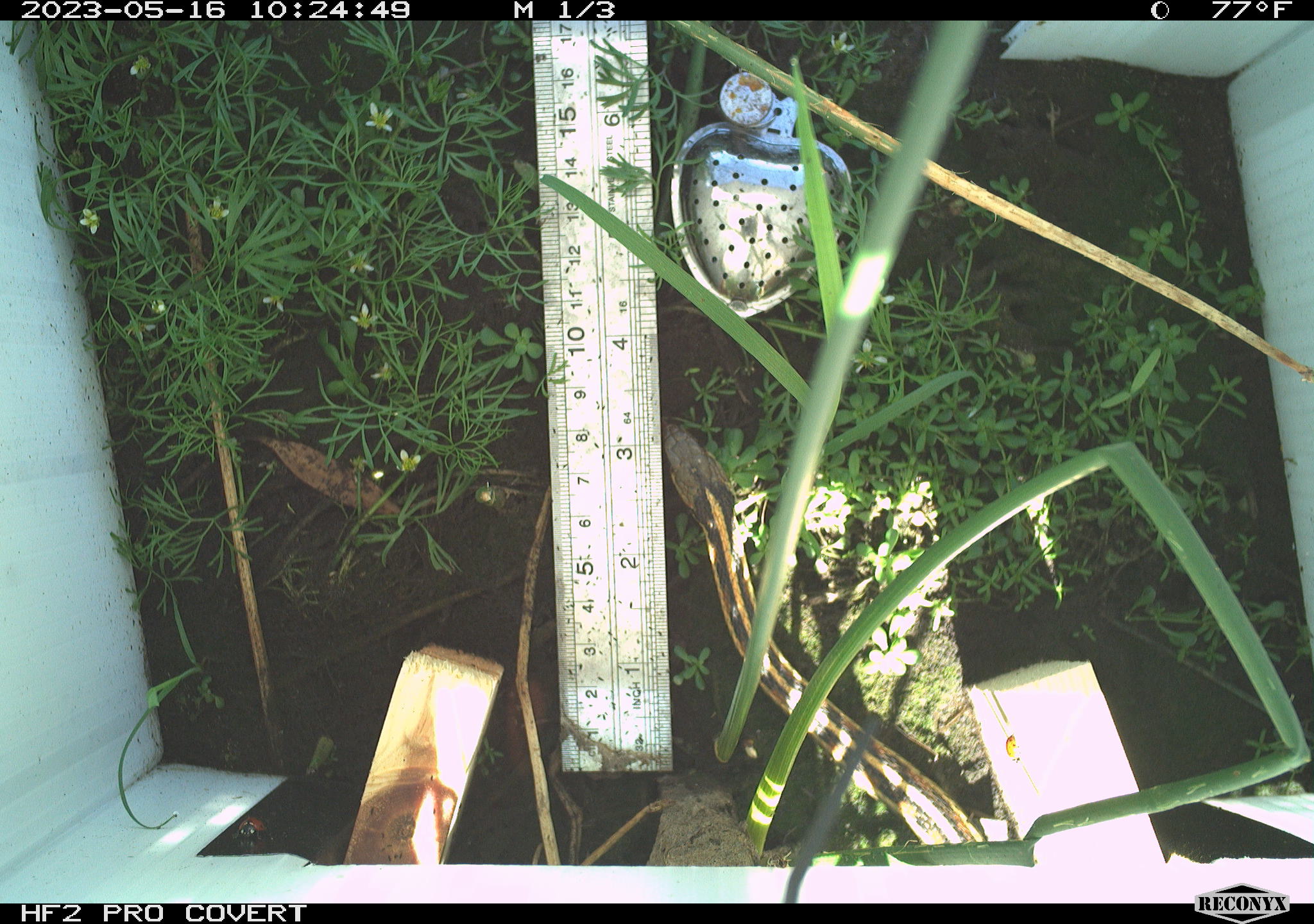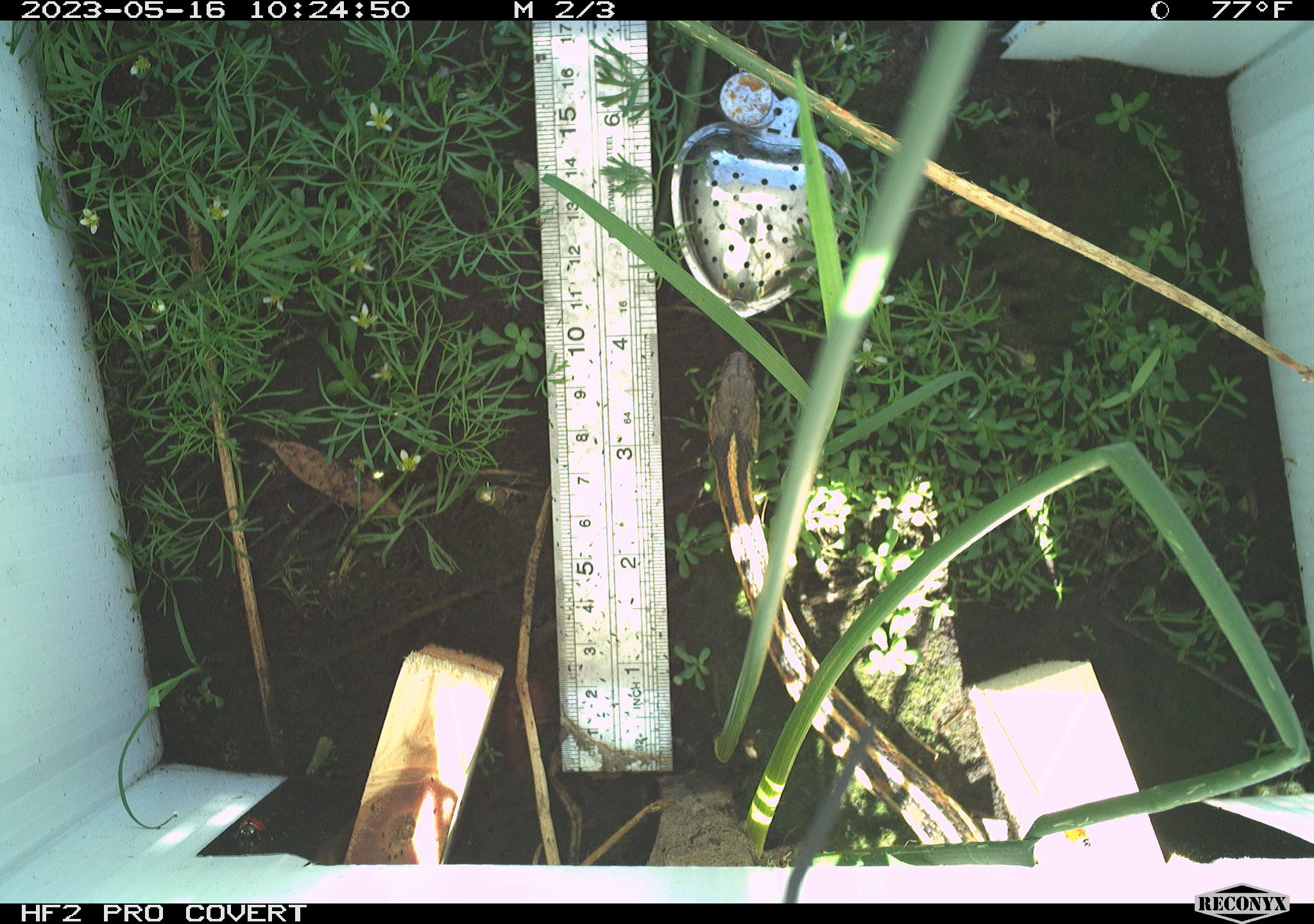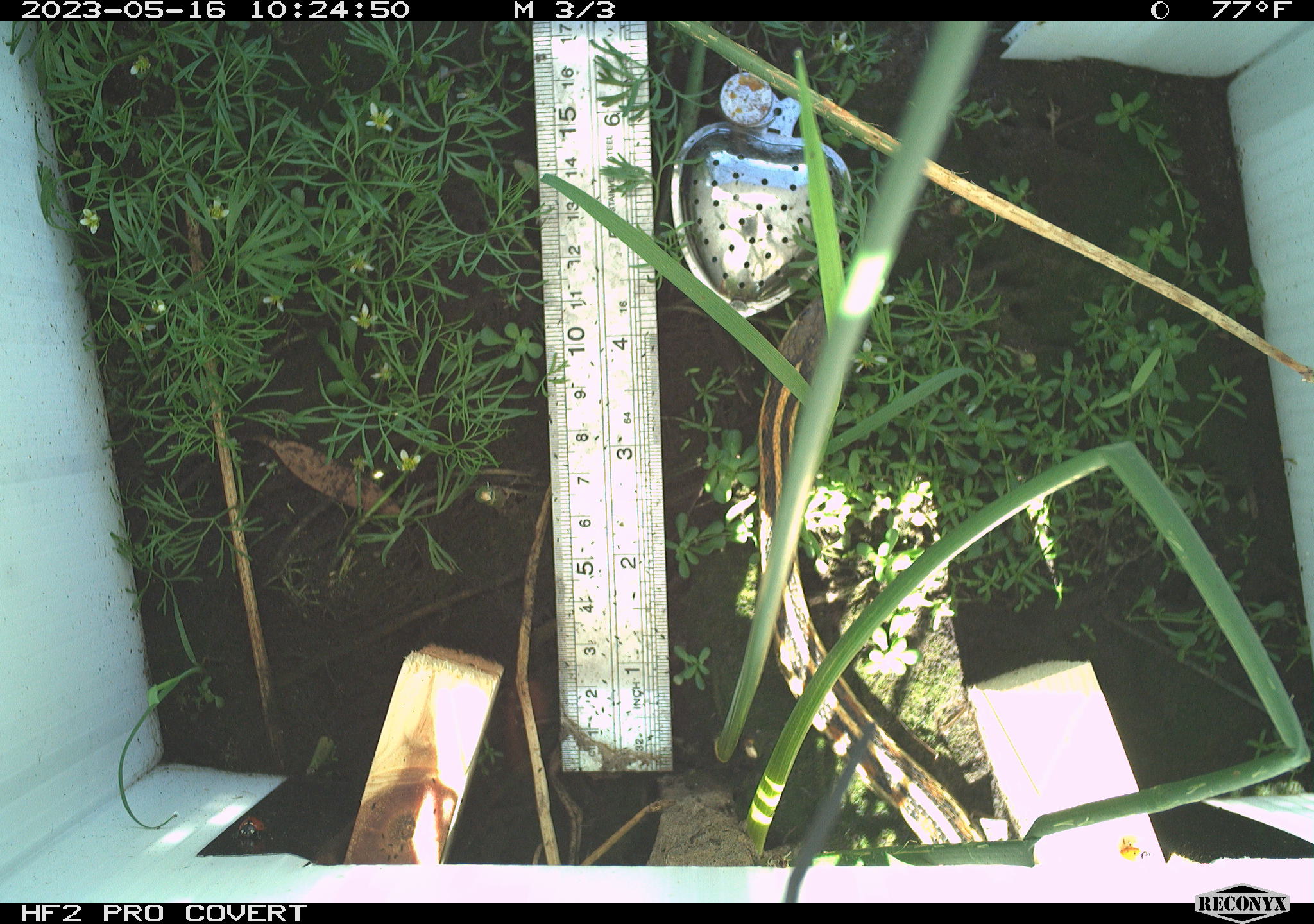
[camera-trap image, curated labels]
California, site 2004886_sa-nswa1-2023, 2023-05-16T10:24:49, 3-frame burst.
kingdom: Animalia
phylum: Chordata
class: Reptilia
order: Squamata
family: Colubridae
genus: Thamnophis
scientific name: Thamnophis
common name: american gartersnakes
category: thamnophis species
Thamnophis species (american gartersnakes) (Thamnophis).